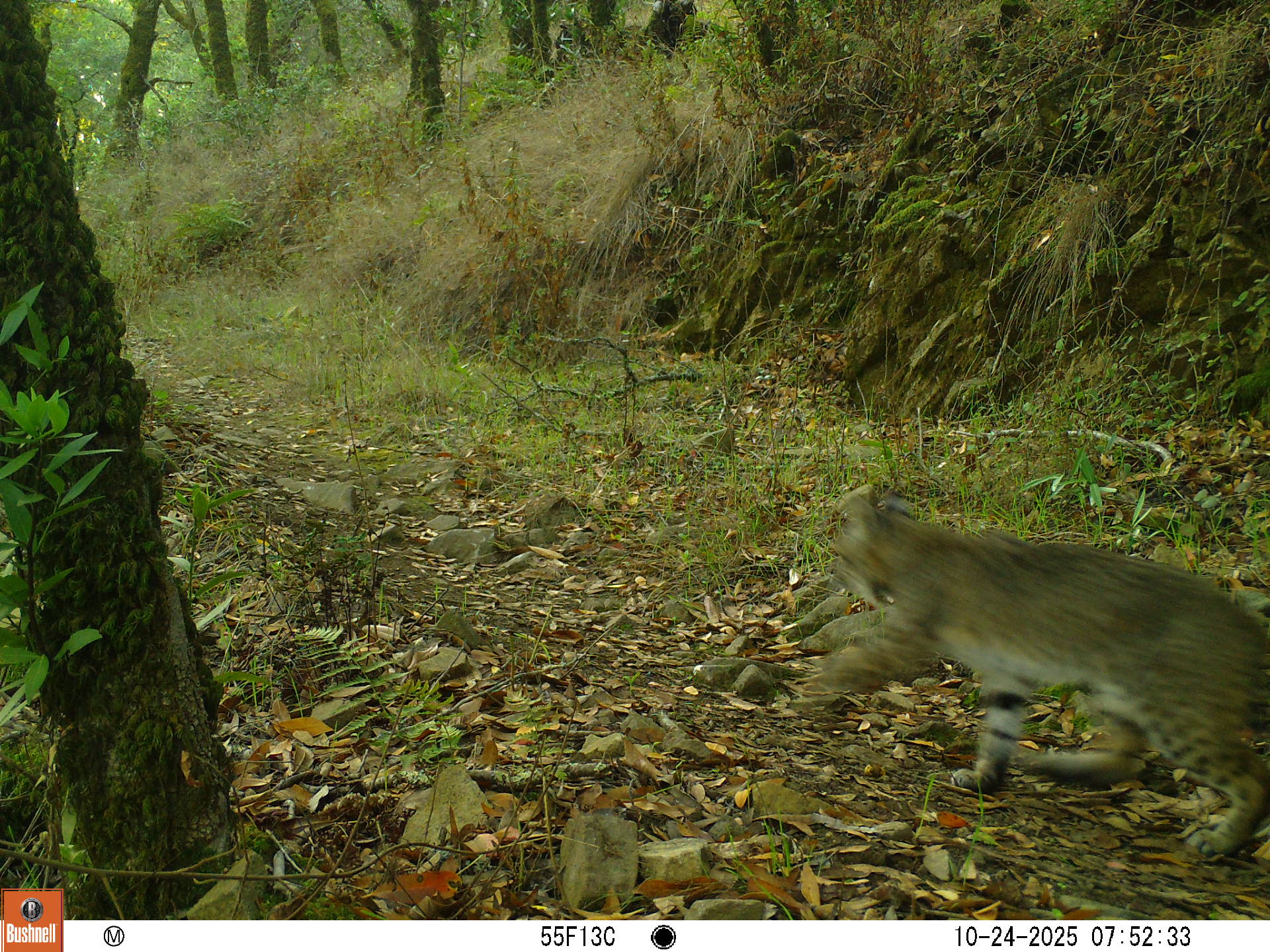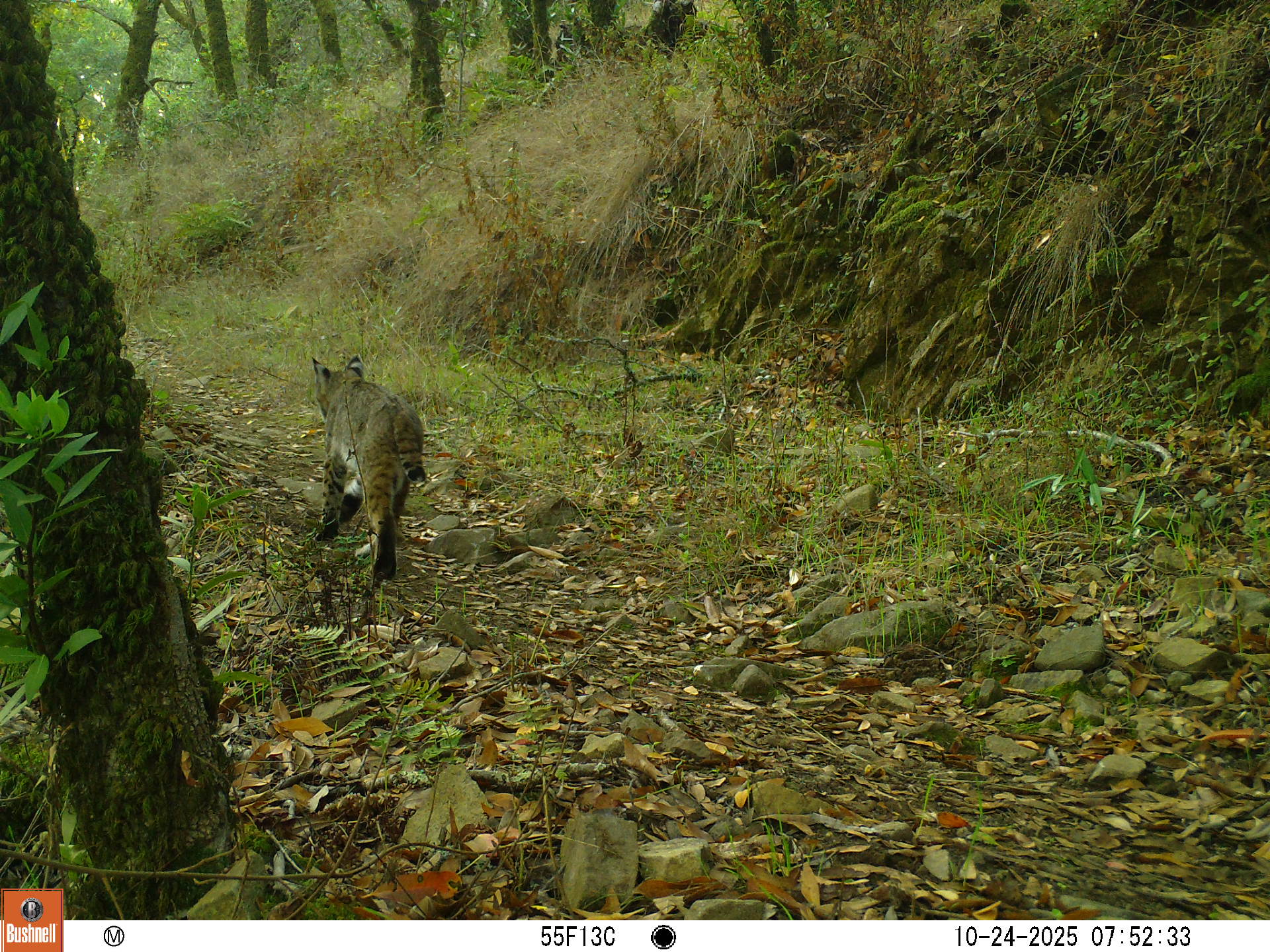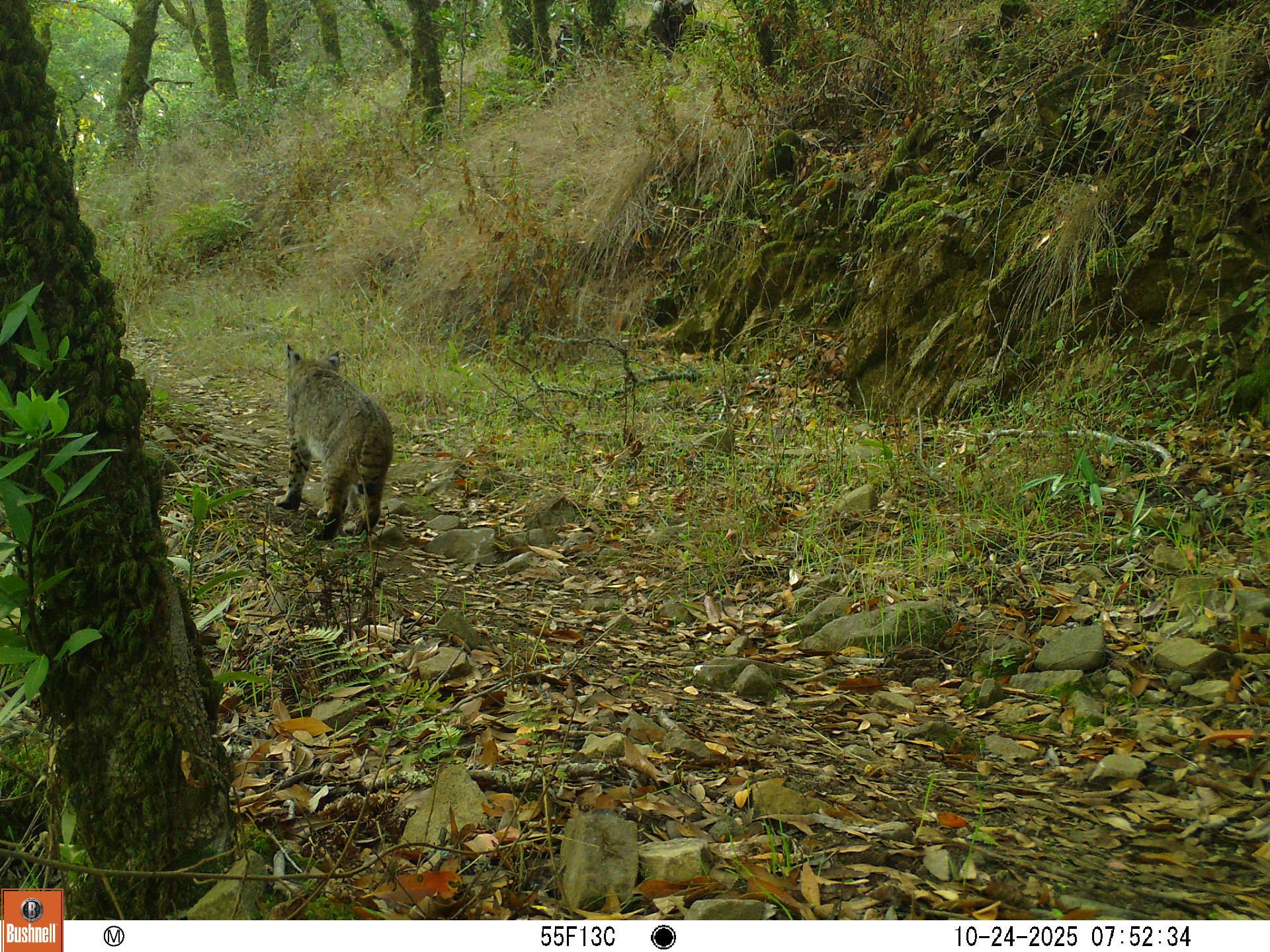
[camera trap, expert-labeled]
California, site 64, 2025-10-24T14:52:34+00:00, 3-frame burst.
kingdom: Animalia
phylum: Chordata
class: Mammalia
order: Carnivora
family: Felidae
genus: Lynx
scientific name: Lynx rufus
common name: bobcat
Bobcat (Lynx rufus).